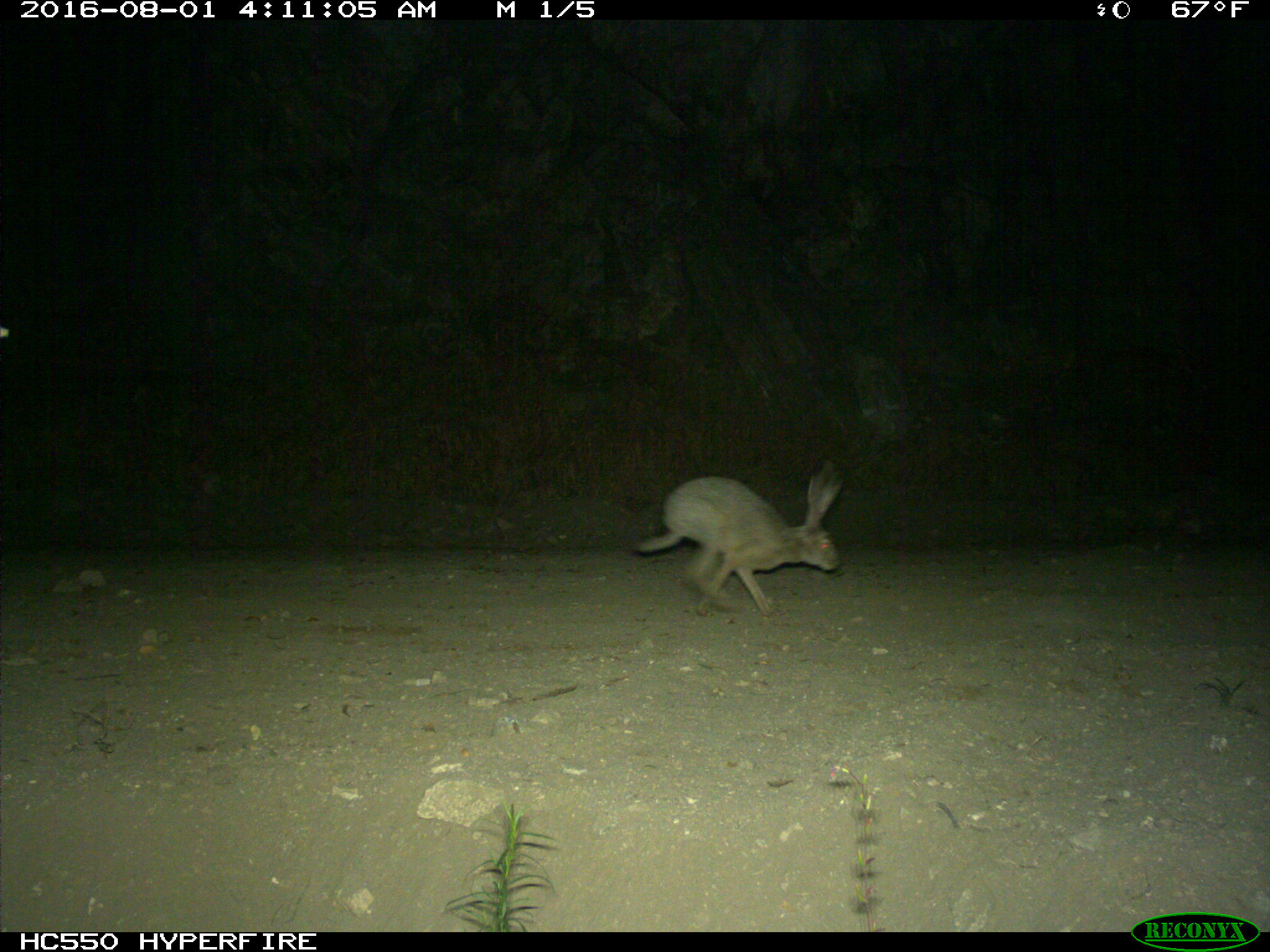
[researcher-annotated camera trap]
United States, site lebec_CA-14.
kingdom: Animalia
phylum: Chordata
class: Mammalia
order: Lagomorpha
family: Leporidae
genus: Lepus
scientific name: Lepus californicus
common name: black-tailed jackrabbit